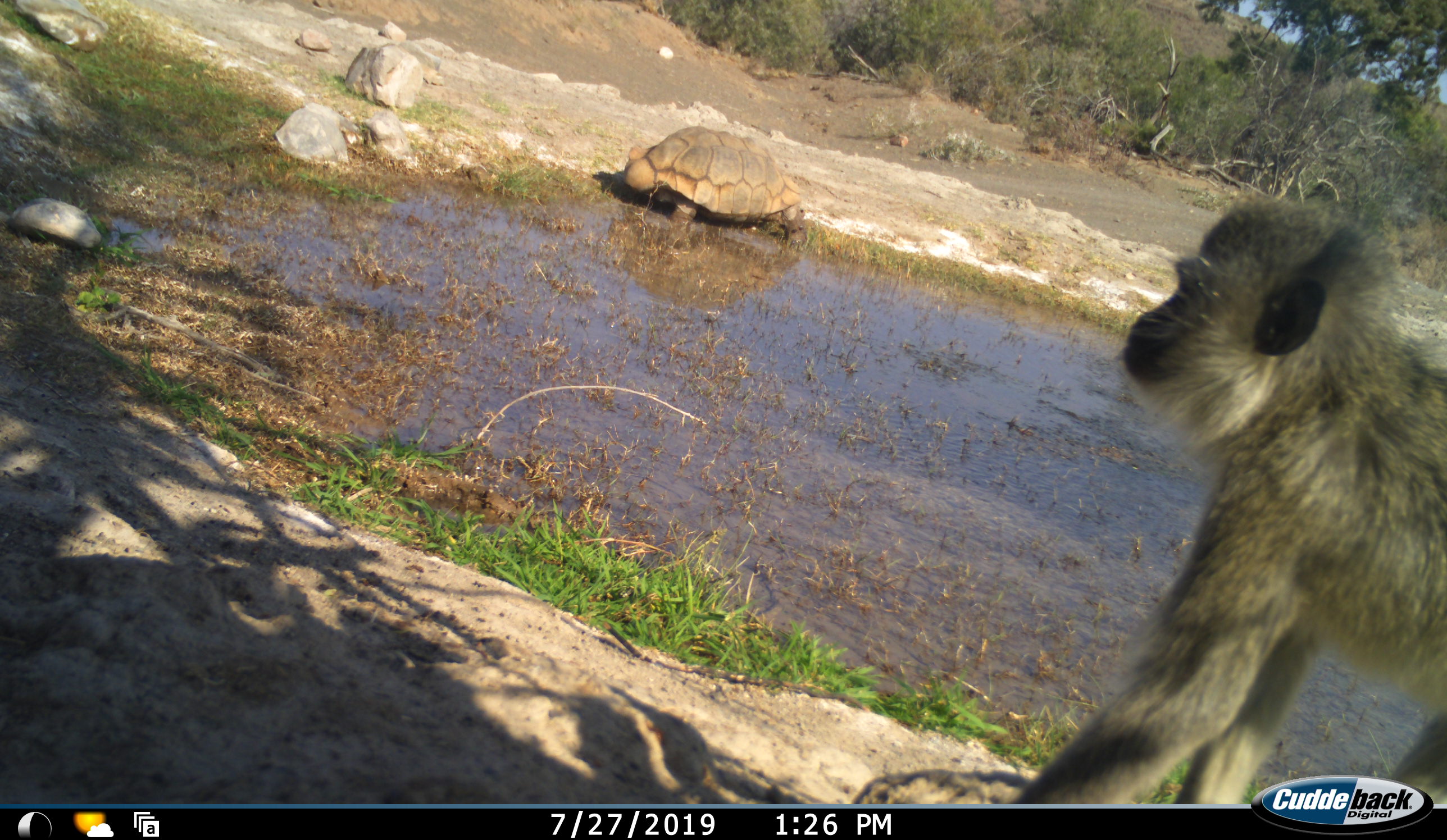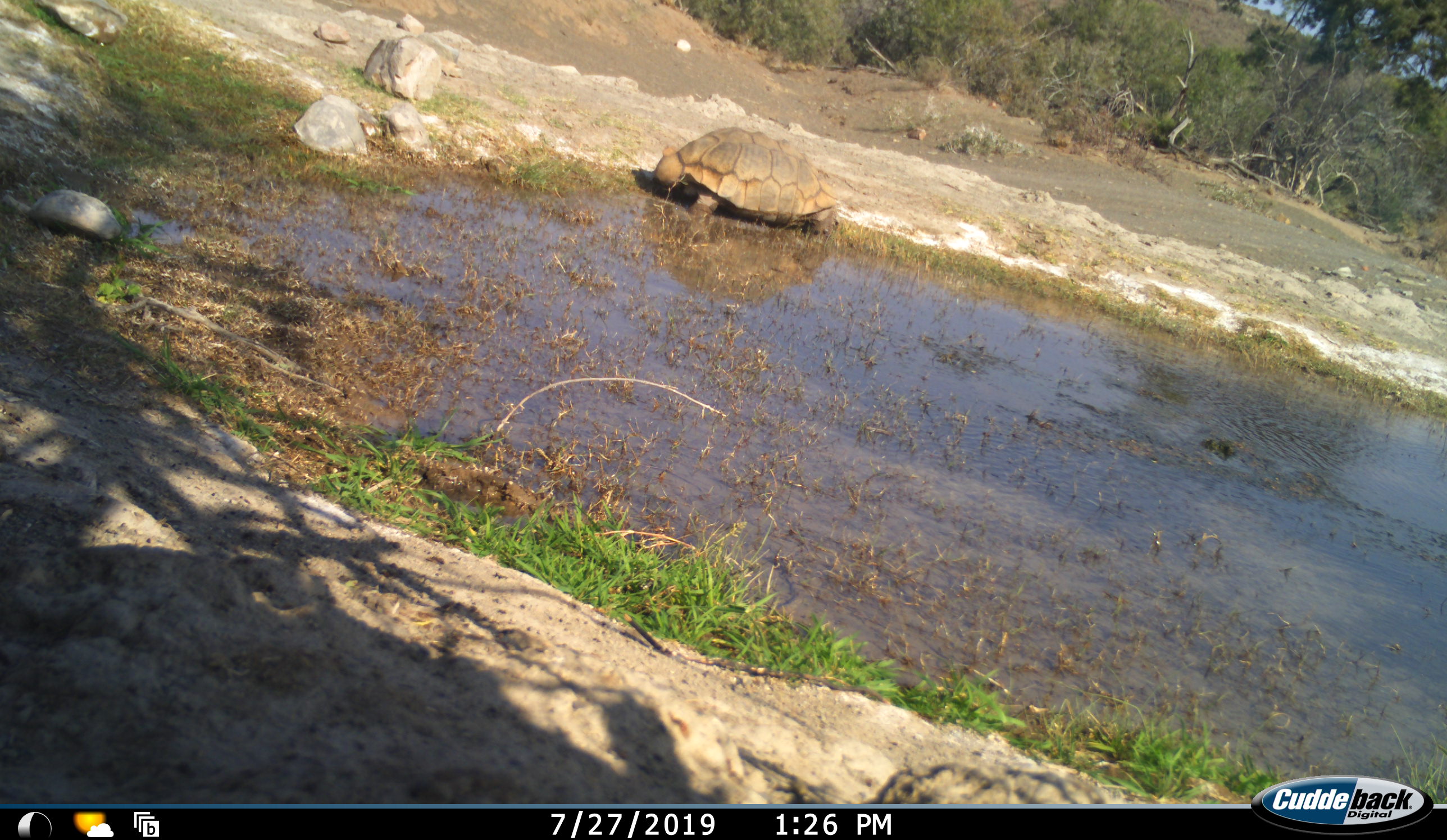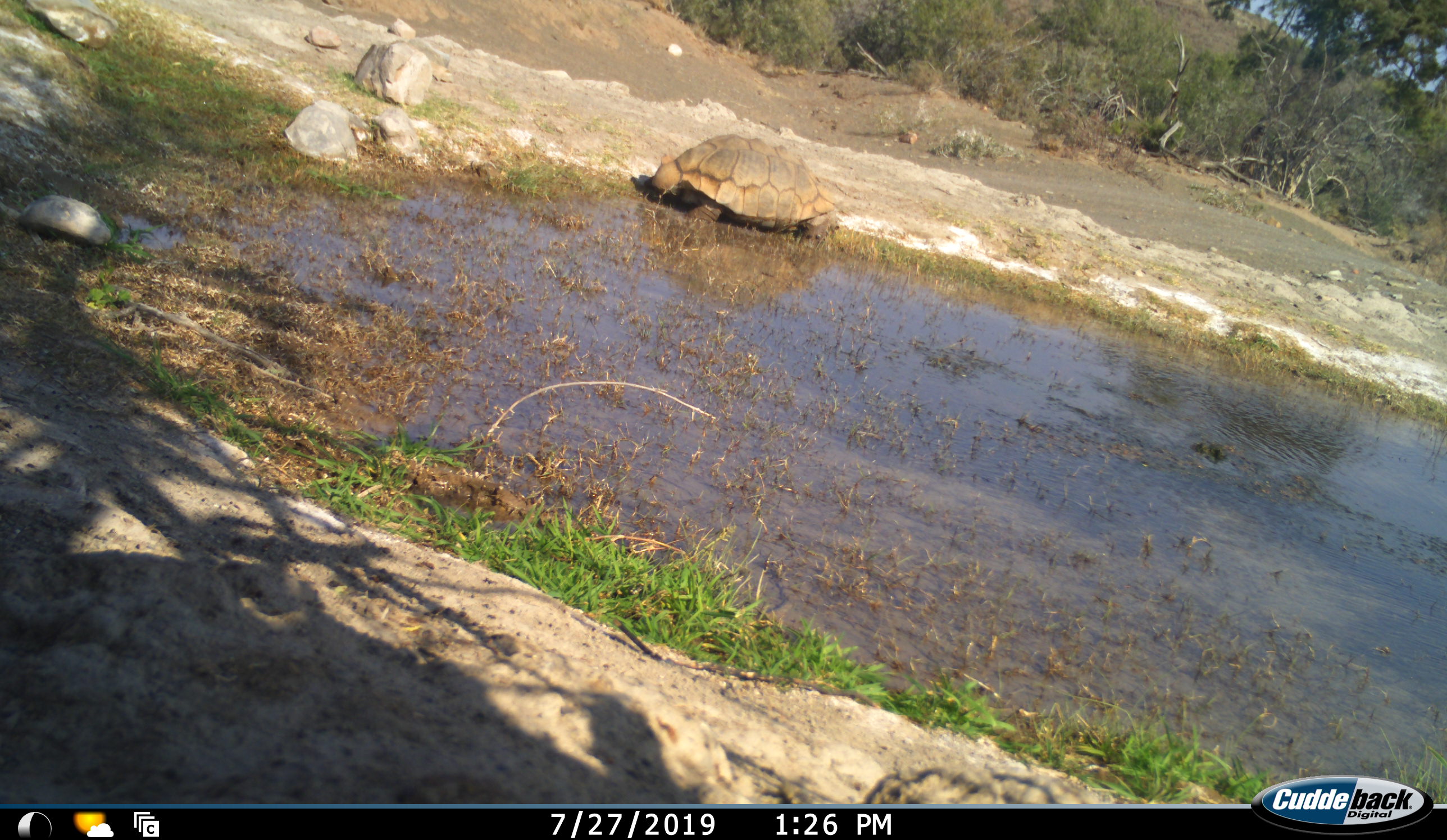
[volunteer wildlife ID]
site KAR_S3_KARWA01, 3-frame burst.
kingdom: Animalia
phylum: Chordata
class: Mammalia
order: Primates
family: Cercopithecidae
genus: Chlorocebus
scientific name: Chlorocebus pygerythrus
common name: vervet monkey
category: monkeyvervet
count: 1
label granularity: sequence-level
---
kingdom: Animalia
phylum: Chordata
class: Reptilia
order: Testudines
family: Testudinidae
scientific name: Testudinidae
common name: tortoise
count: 1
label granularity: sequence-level